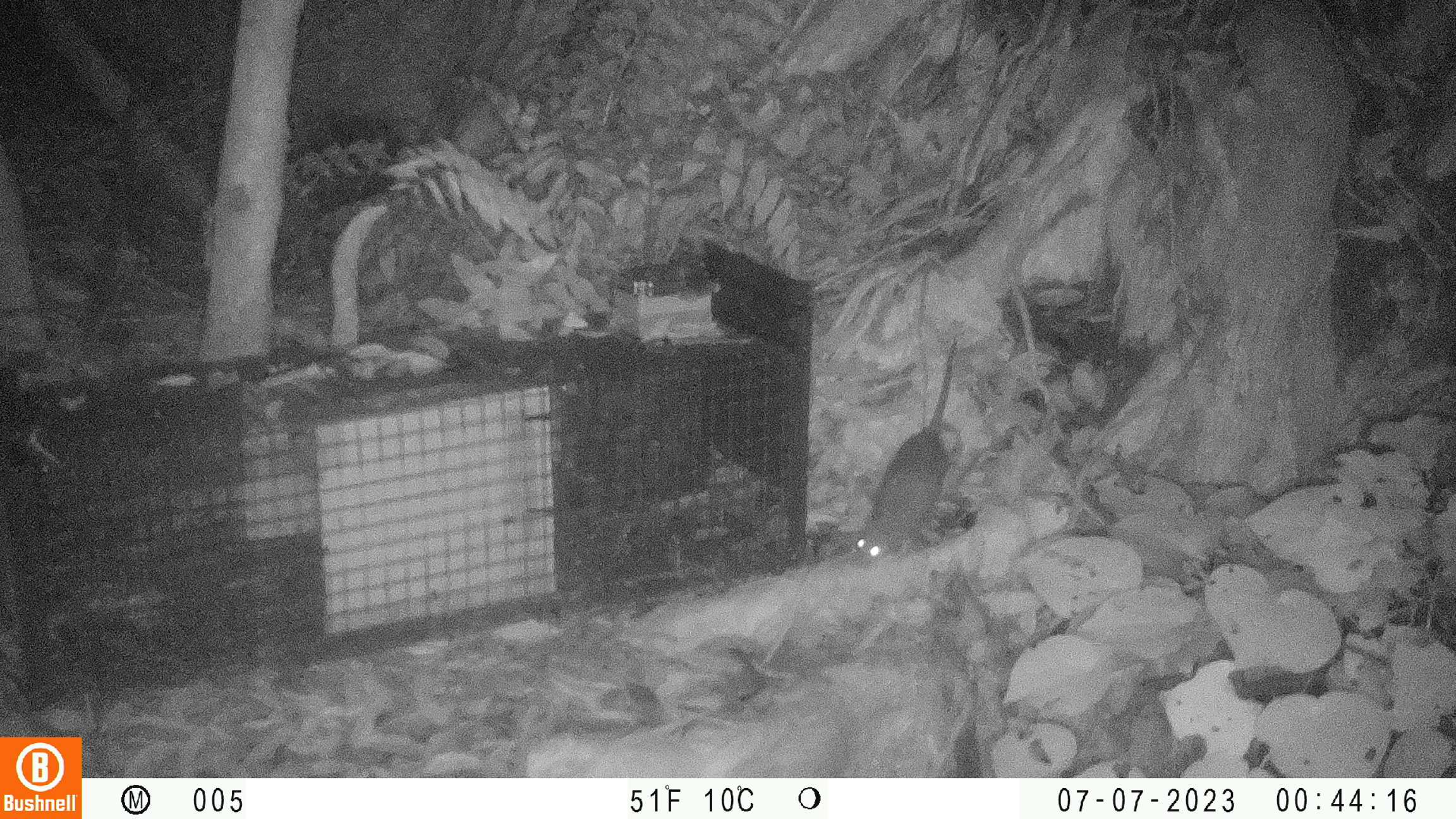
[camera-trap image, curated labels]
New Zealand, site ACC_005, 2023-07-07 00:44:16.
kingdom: Animalia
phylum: Chordata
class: Mammalia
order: Rodentia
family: Muridae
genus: Rattus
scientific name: Rattus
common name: rat